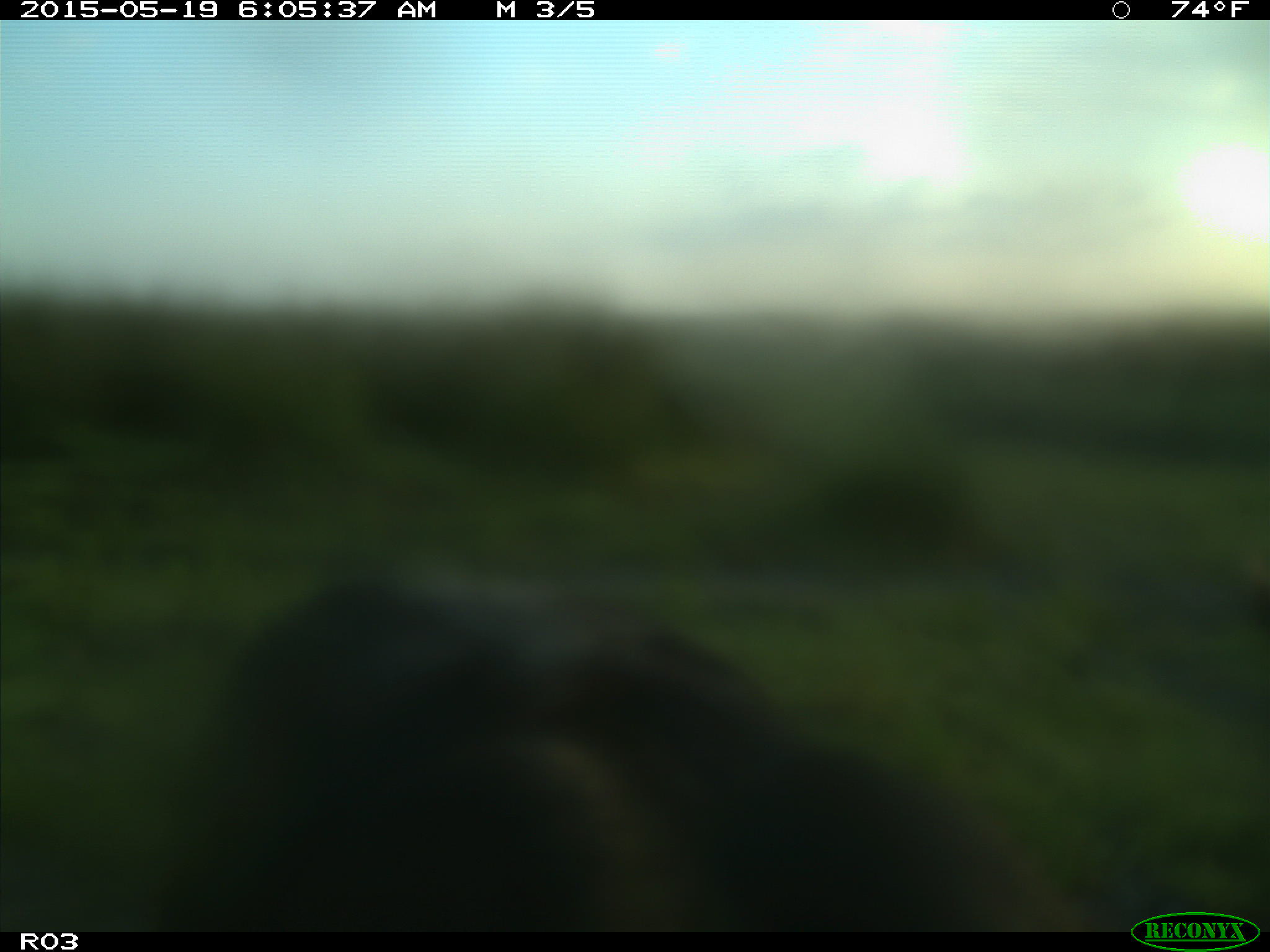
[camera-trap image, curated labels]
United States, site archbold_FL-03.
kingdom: Animalia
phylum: Chordata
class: Mammalia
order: Artiodactyla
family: Bovidae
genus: Bos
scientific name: Bos taurus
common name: domestic cow